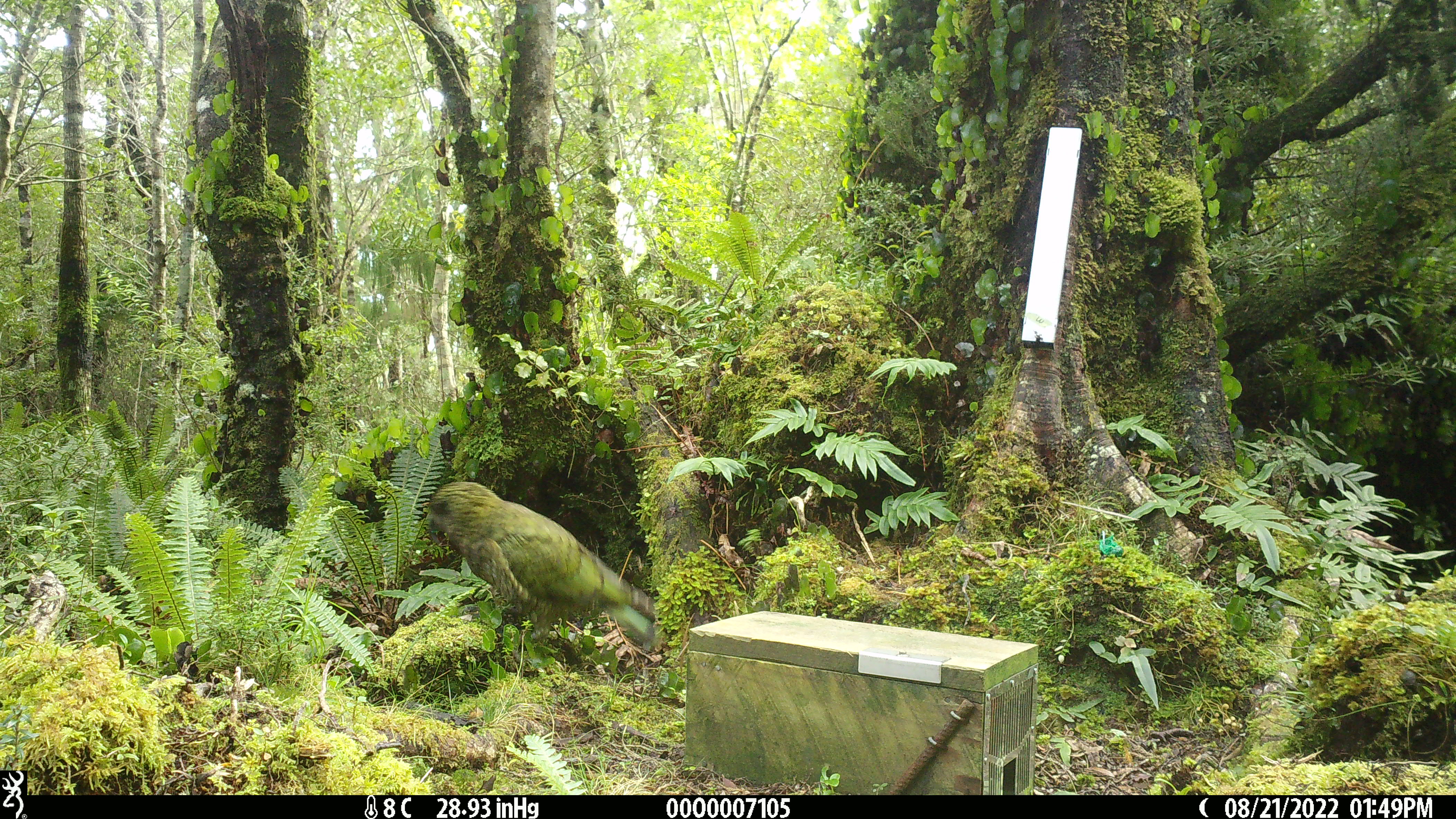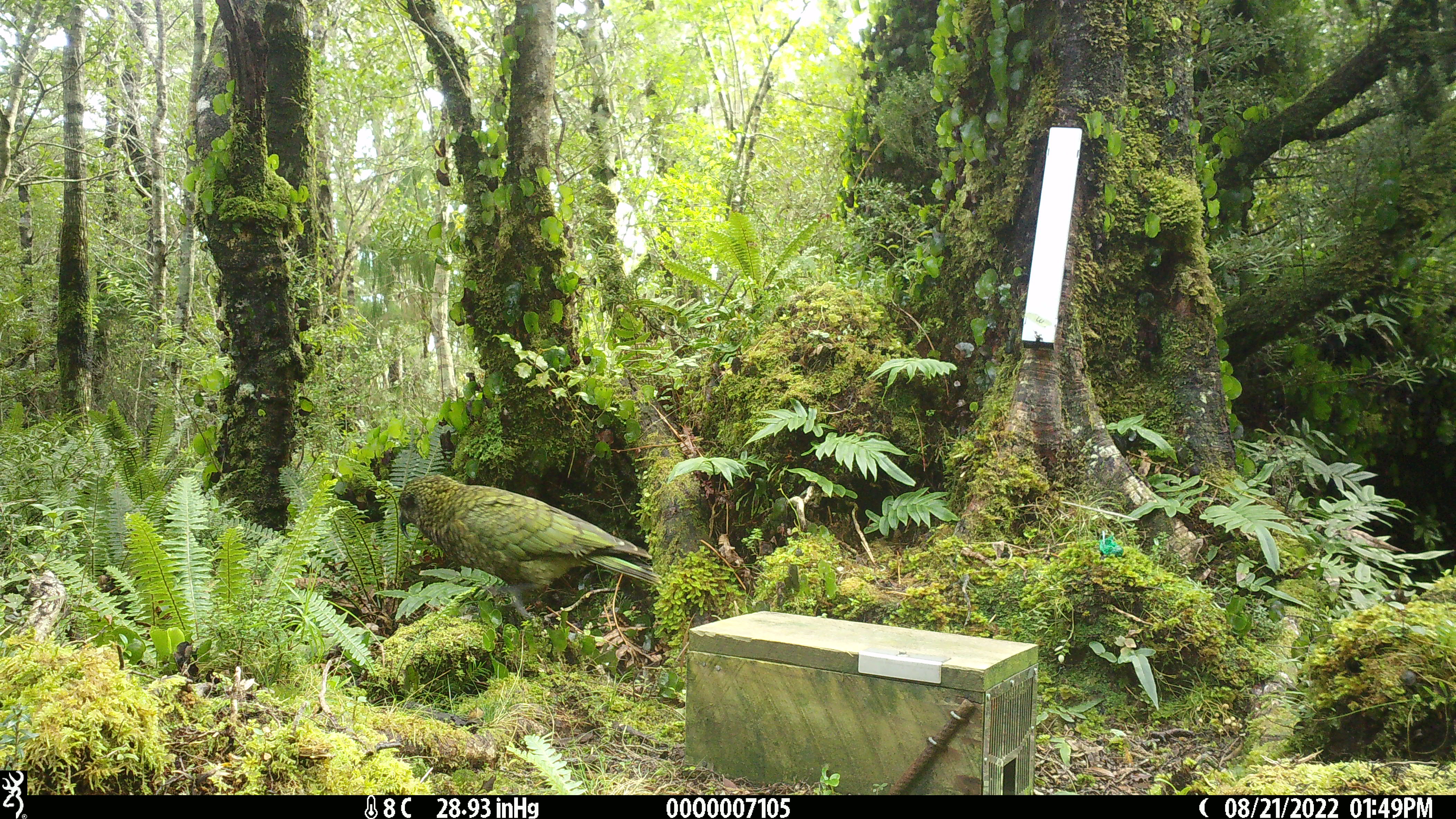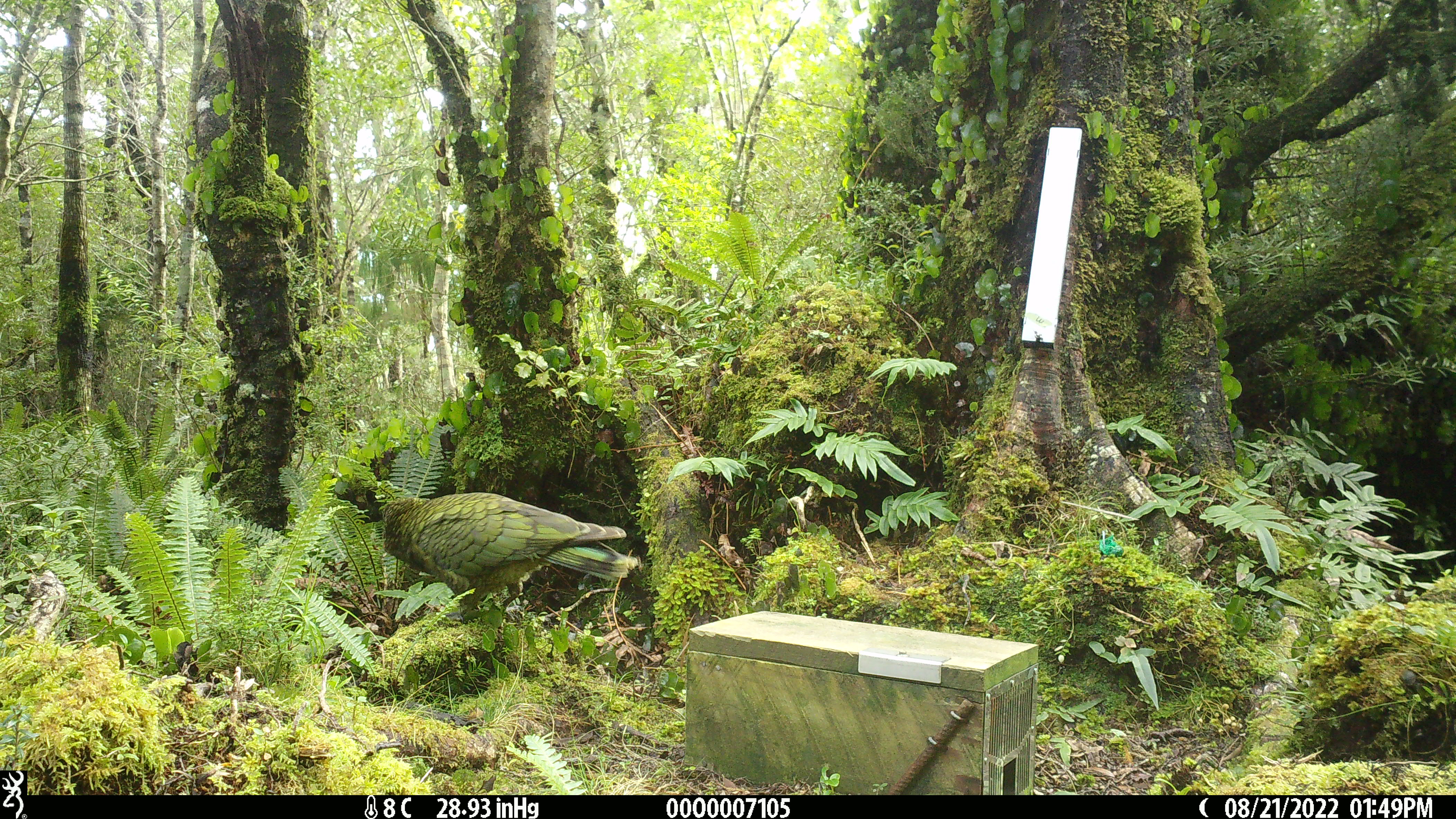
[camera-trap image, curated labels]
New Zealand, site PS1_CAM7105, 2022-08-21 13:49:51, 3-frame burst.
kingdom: Animalia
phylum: Chordata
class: Aves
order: Psittaciformes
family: Strigopidae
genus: Nestor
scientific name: Nestor notabilis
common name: kea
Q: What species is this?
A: Kea (Nestor notabilis).